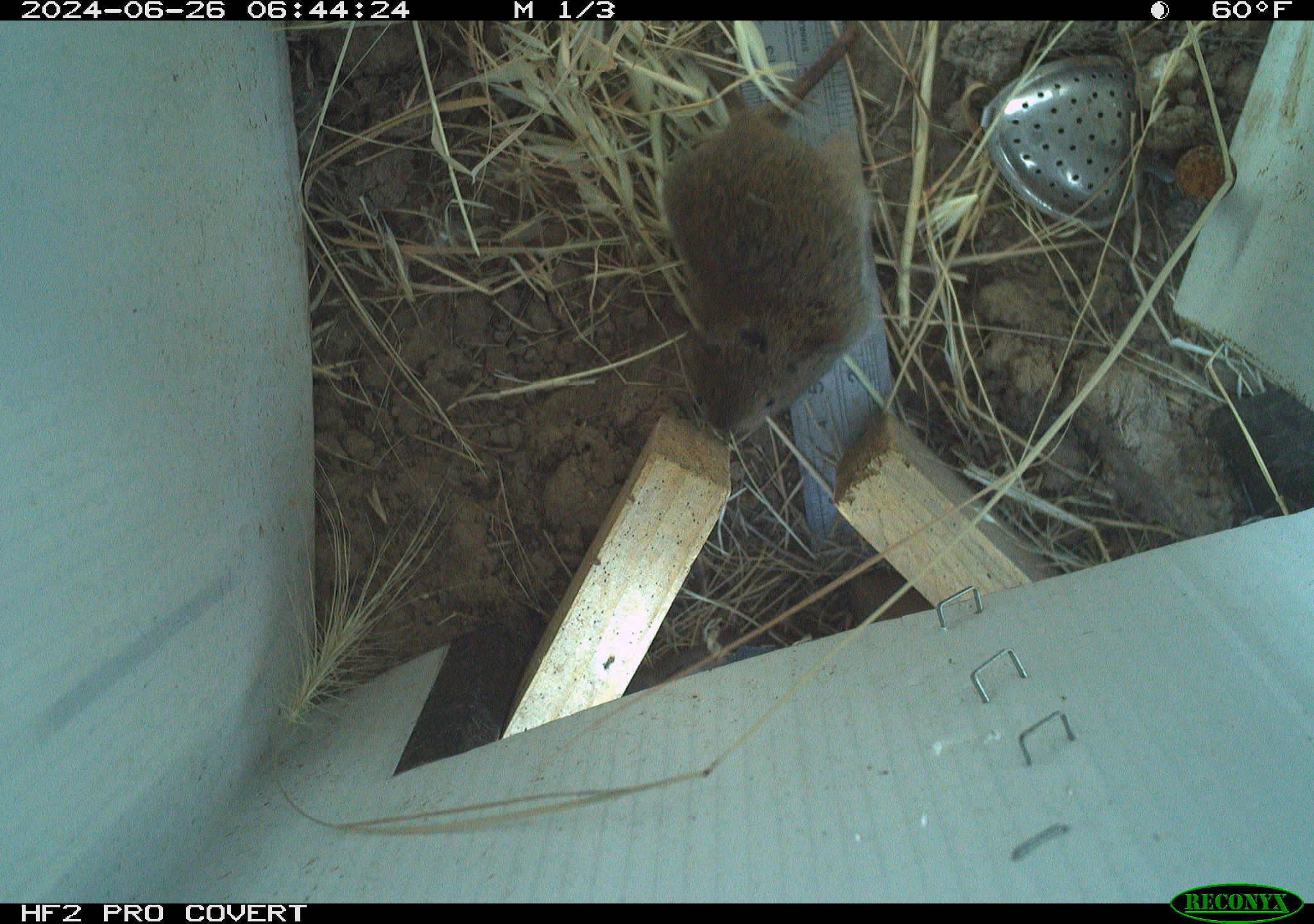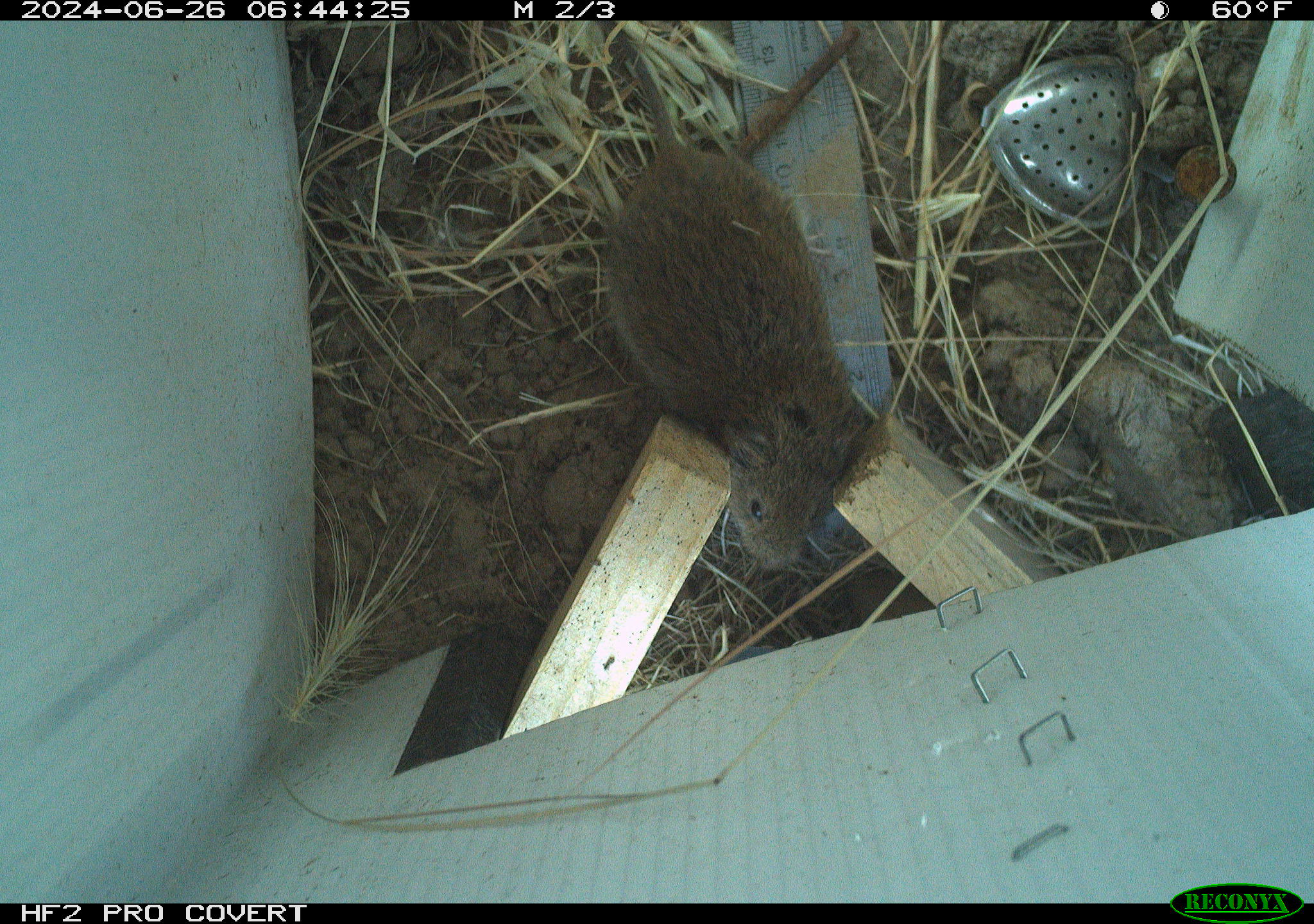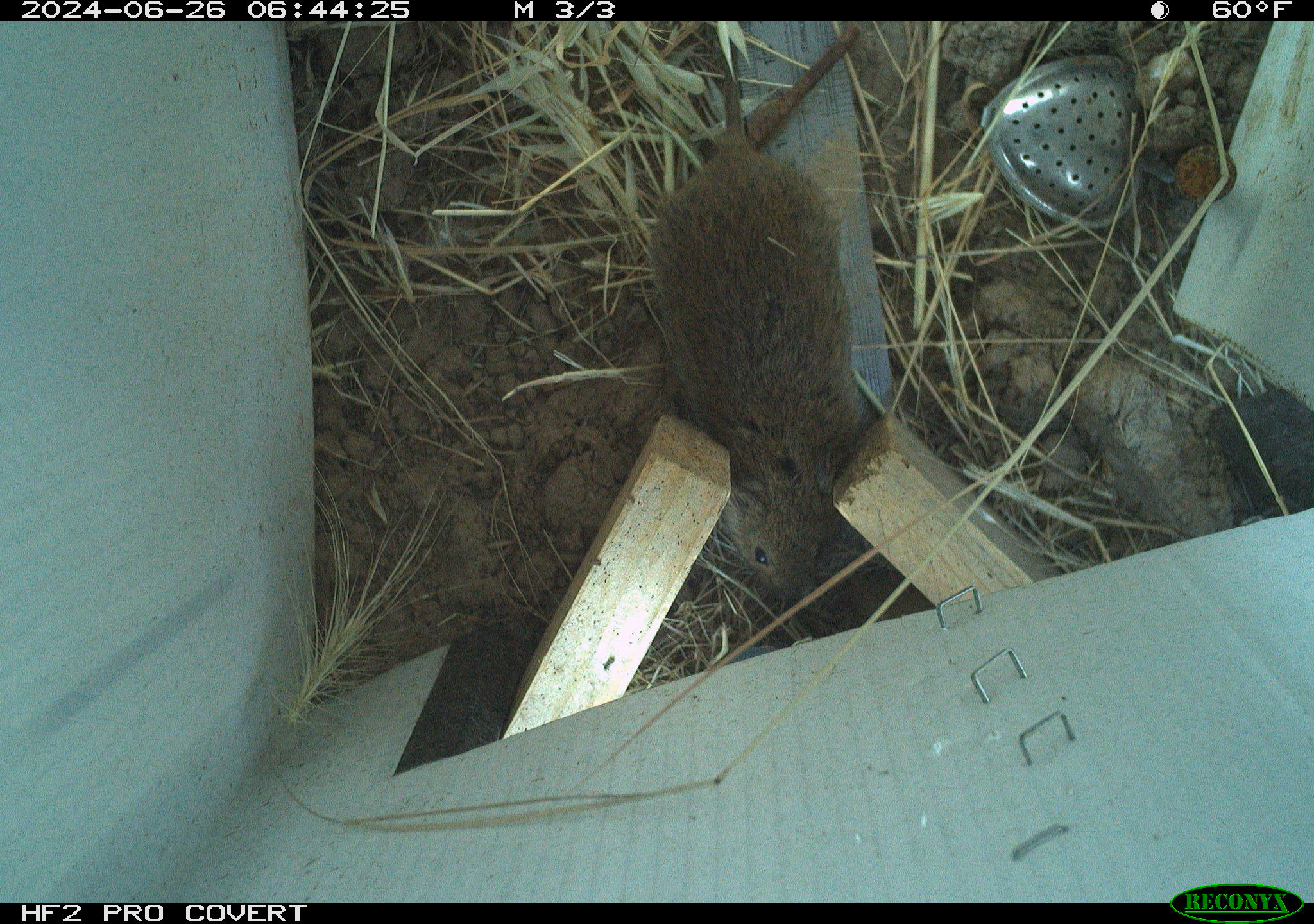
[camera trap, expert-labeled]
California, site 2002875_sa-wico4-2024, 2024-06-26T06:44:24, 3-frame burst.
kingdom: Animalia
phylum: Chordata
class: Mammalia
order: Rodentia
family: Cricetidae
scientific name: Arvicolinae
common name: voles, lemmings, and muskrats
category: arvicolinae subfamily